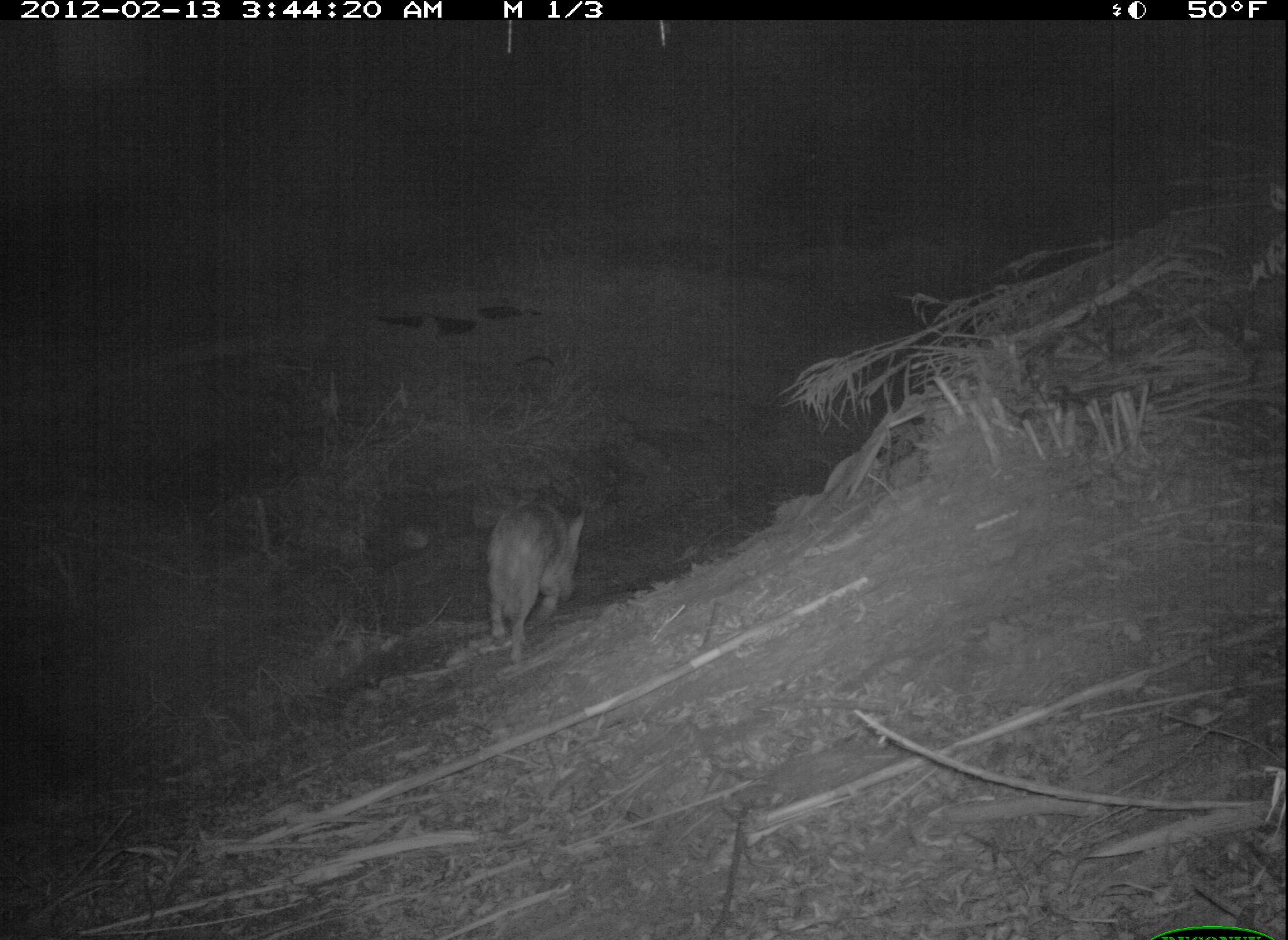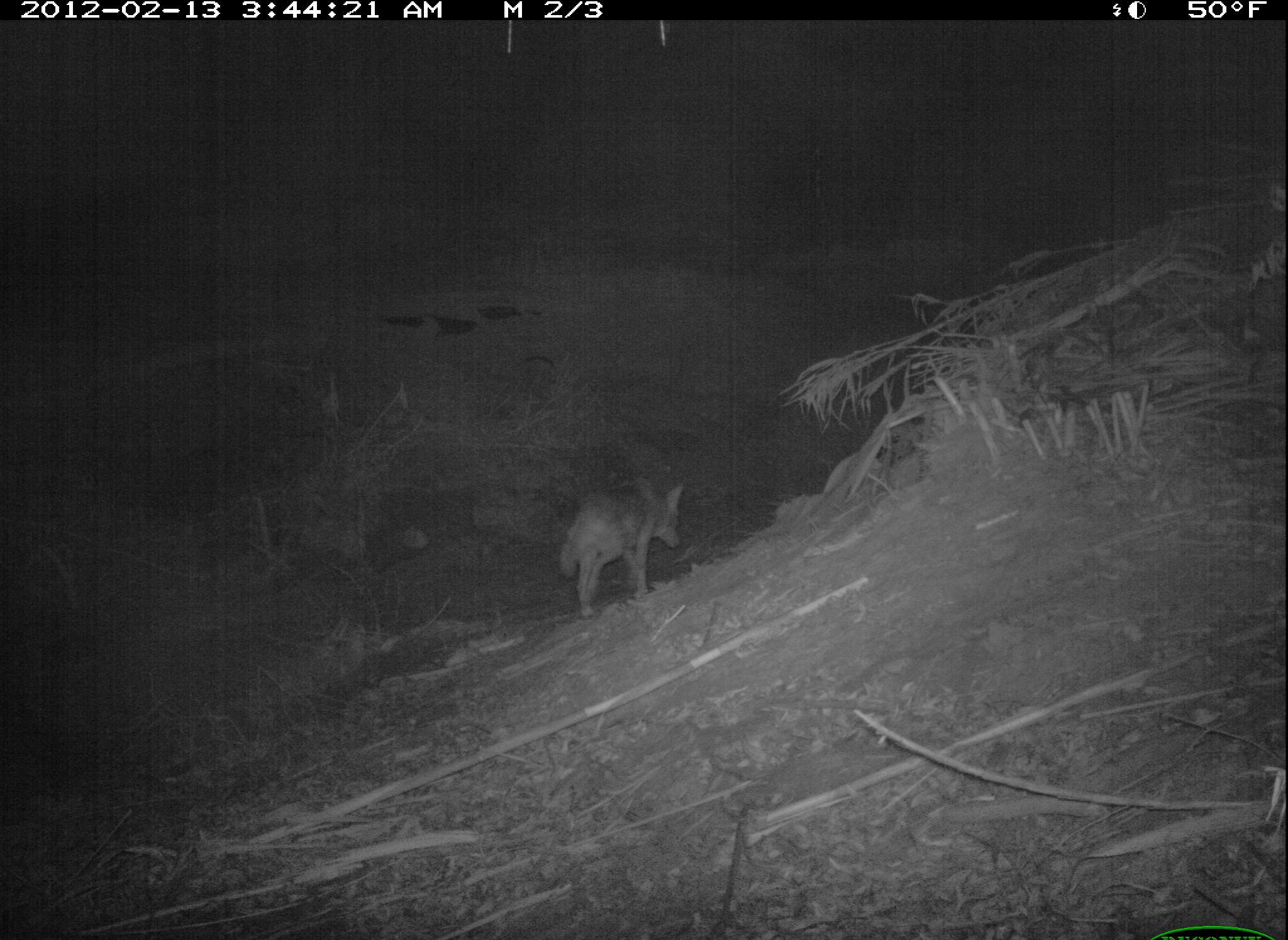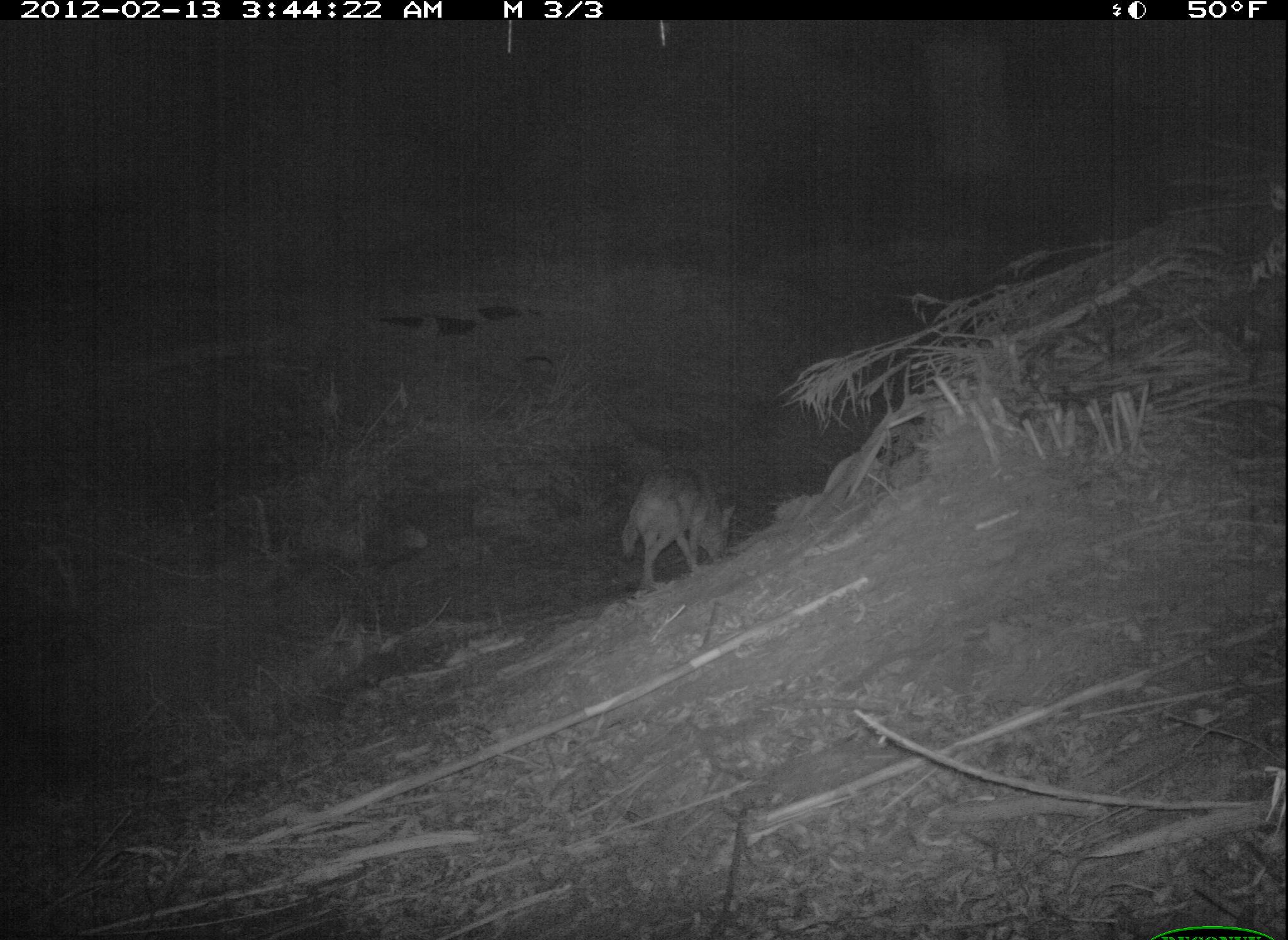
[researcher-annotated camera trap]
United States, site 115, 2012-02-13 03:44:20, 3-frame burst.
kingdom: Animalia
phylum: Chordata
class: Mammalia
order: Carnivora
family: Canidae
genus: Canis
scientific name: Canis latrans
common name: coyote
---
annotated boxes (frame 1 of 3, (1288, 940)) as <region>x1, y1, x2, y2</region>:
coyote: <region>478, 490, 596, 662</region>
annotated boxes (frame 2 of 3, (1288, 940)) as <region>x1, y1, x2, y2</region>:
coyote: <region>555, 470, 692, 625</region>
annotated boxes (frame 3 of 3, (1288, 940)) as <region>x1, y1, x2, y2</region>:
coyote: <region>610, 456, 745, 604</region>